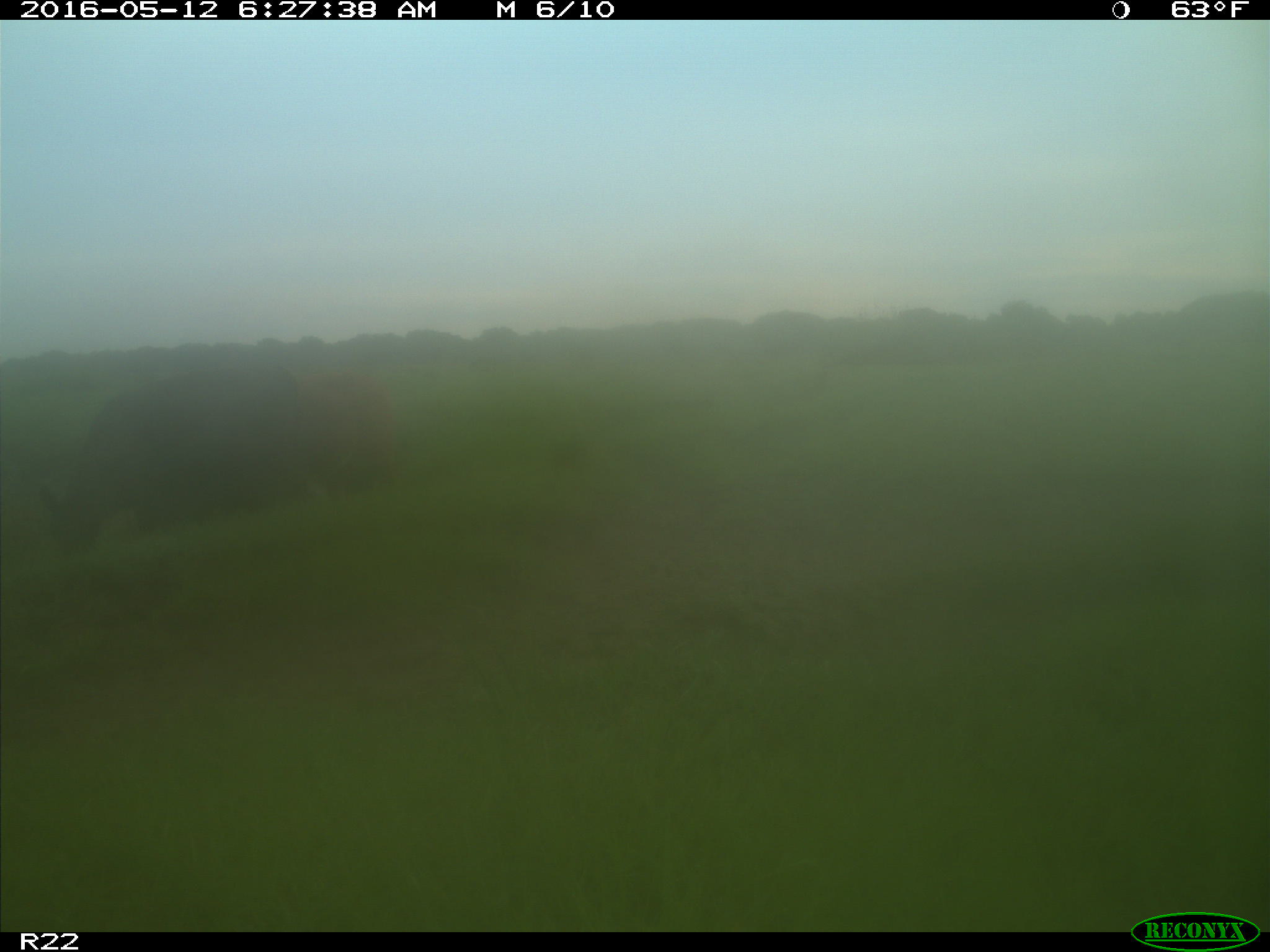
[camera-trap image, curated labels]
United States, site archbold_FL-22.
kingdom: Animalia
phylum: Chordata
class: Mammalia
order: Artiodactyla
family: Bovidae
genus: Bos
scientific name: Bos taurus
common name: domestic cow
Bos taurus (domestic cow).